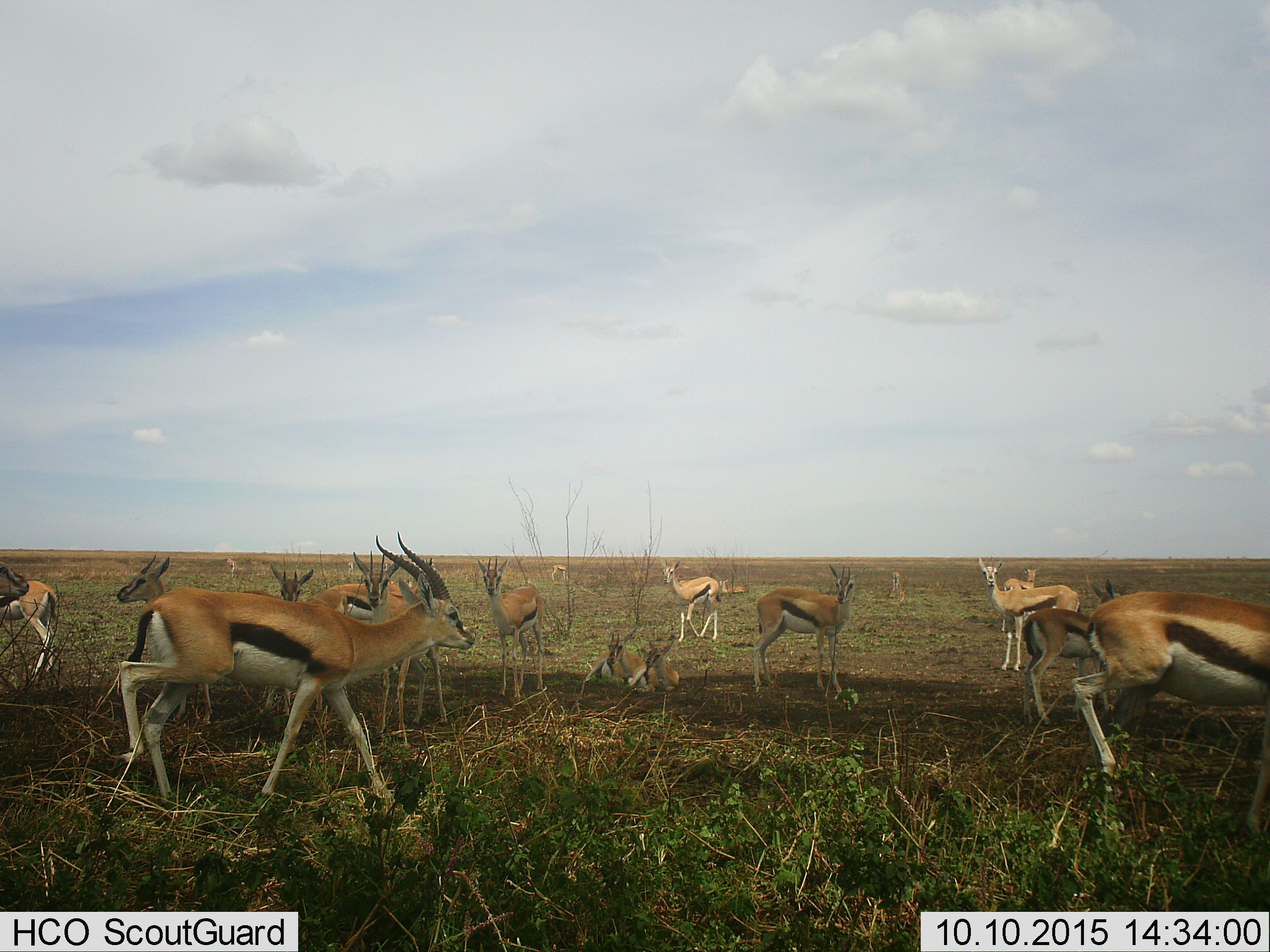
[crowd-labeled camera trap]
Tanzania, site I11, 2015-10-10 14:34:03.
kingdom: Animalia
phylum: Chordata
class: Mammalia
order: Artiodactyla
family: Bovidae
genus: Eudorcas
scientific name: Eudorcas thomsonii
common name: thomson's gazelle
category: gazellethomsons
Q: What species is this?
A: Gazellethomsons (thomson's gazelle) (Eudorcas thomsonii).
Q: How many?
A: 11-50.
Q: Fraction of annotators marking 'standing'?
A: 100%.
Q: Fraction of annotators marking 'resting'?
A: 89%.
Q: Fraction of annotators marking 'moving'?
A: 67%.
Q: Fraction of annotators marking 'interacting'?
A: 0%.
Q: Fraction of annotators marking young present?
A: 11%.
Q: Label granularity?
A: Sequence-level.